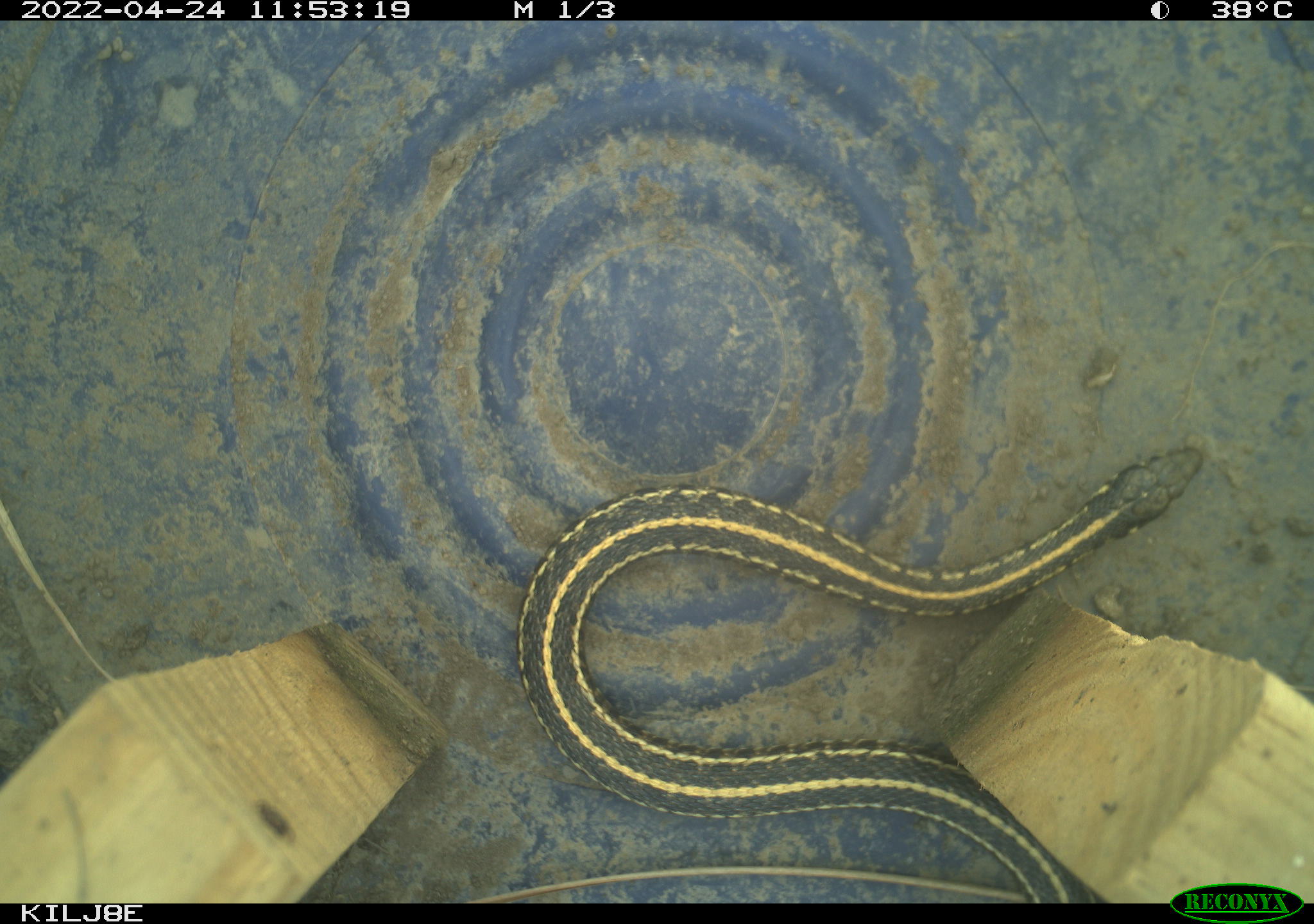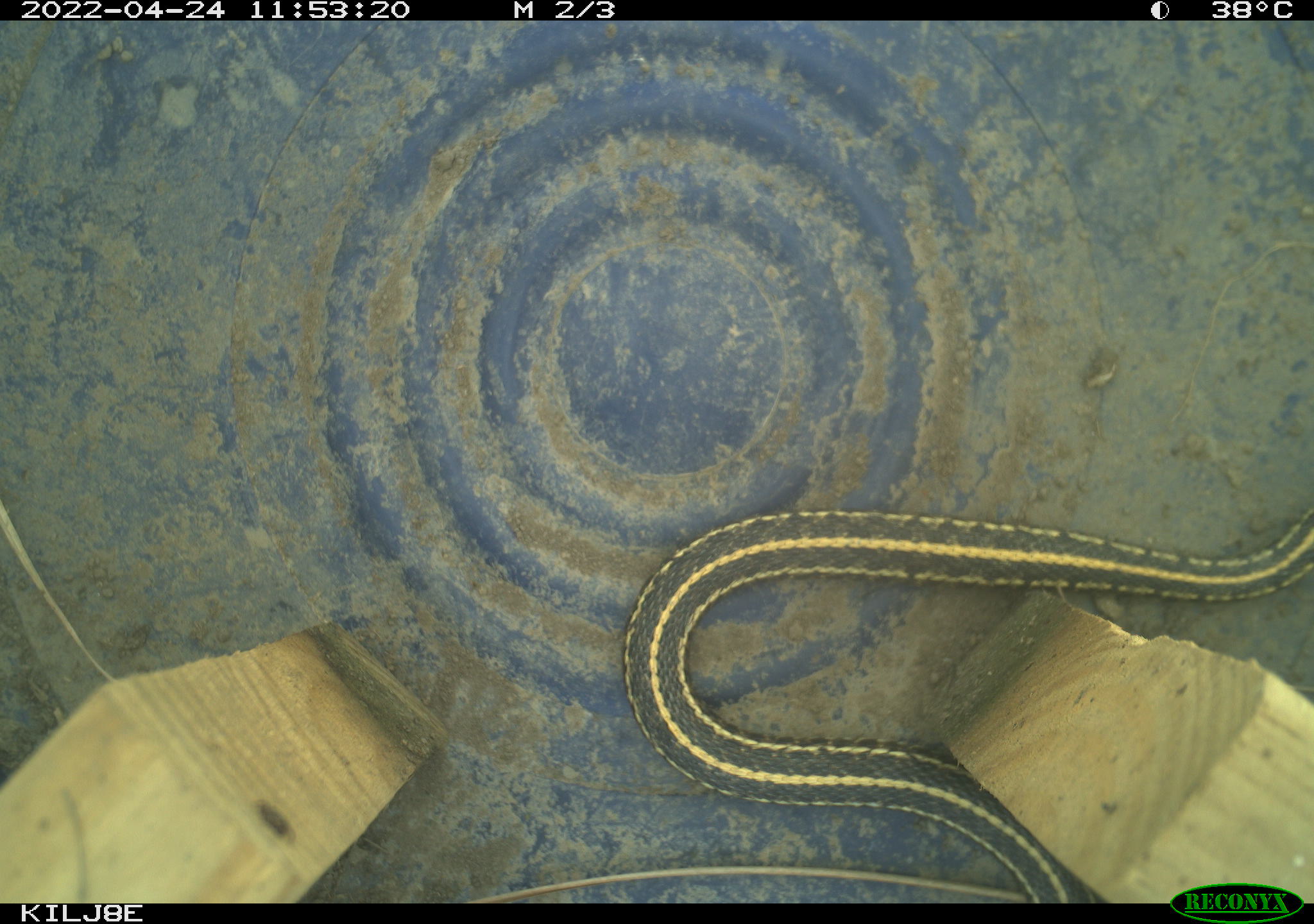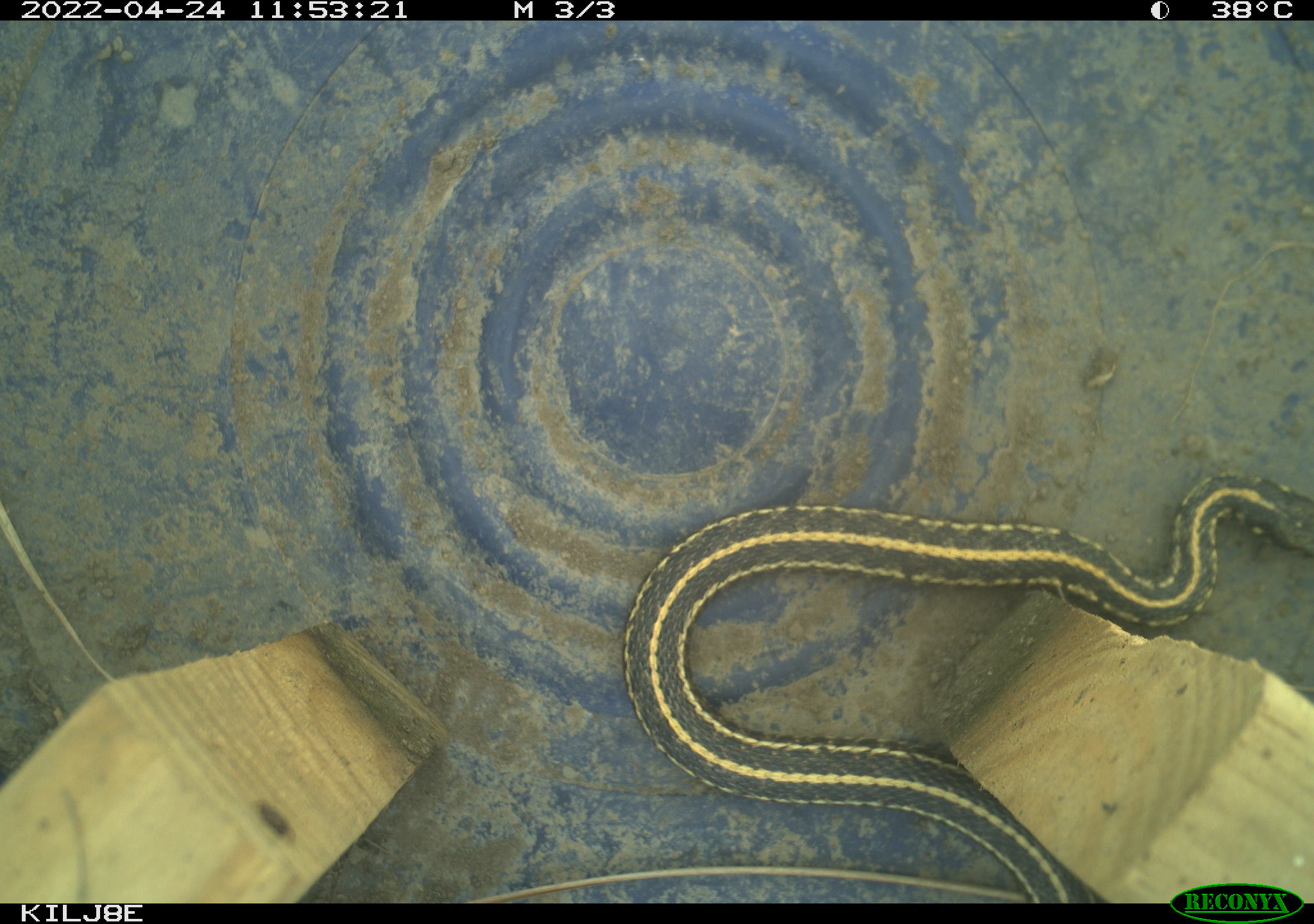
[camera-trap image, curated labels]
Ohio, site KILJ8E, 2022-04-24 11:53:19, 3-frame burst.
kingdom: Animalia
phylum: Chordata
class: Reptilia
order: Squamata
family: Colubridae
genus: Thamnophis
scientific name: Thamnophis sirtalis sirtalis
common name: eastern gartersnake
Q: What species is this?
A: Eastern gartersnake (Thamnophis sirtalis sirtalis).